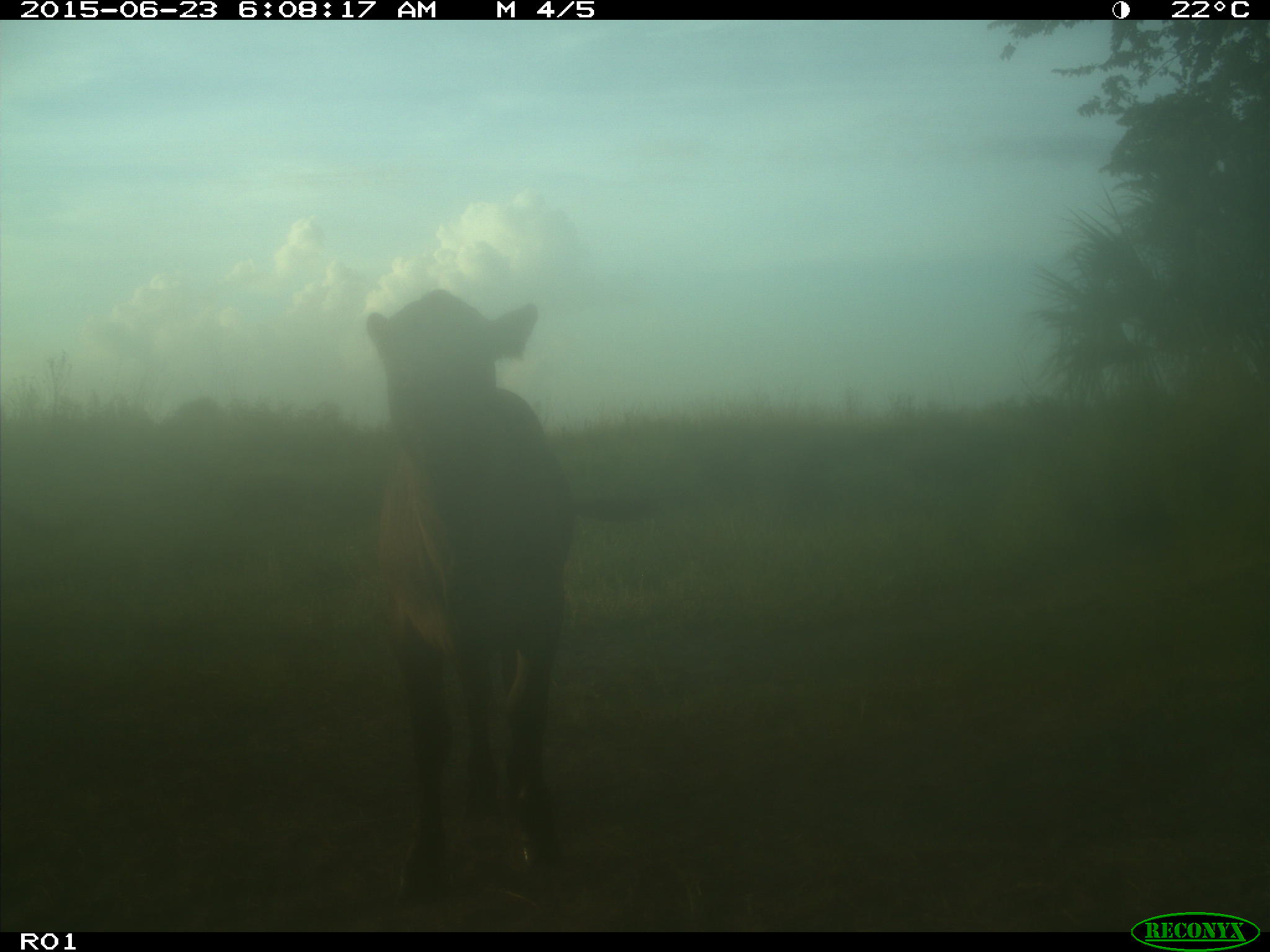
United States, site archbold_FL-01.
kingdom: Animalia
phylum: Chordata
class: Mammalia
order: Artiodactyla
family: Bovidae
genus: Bos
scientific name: Bos taurus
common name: domestic cow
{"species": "Bos taurus (domestic cow)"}